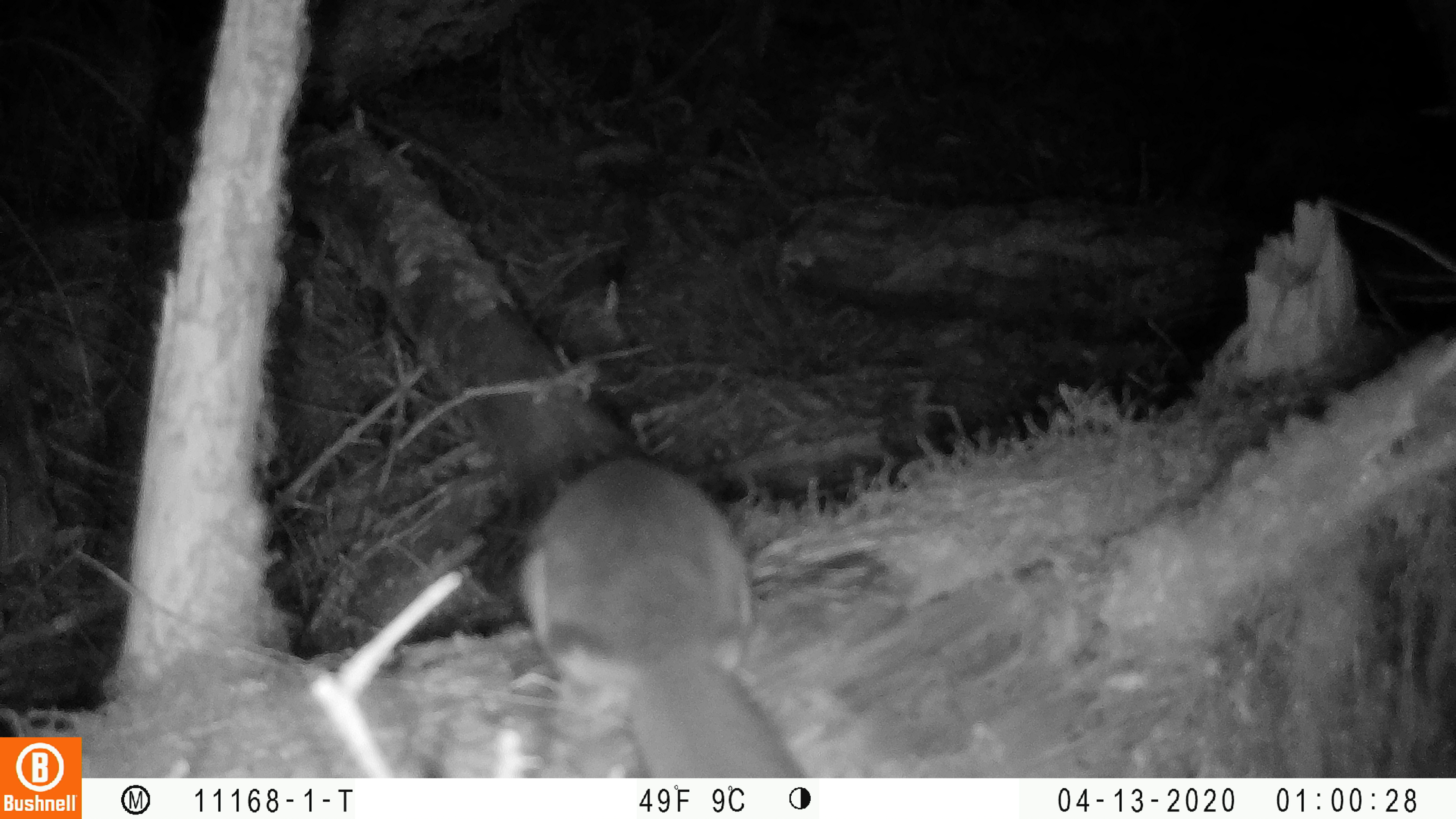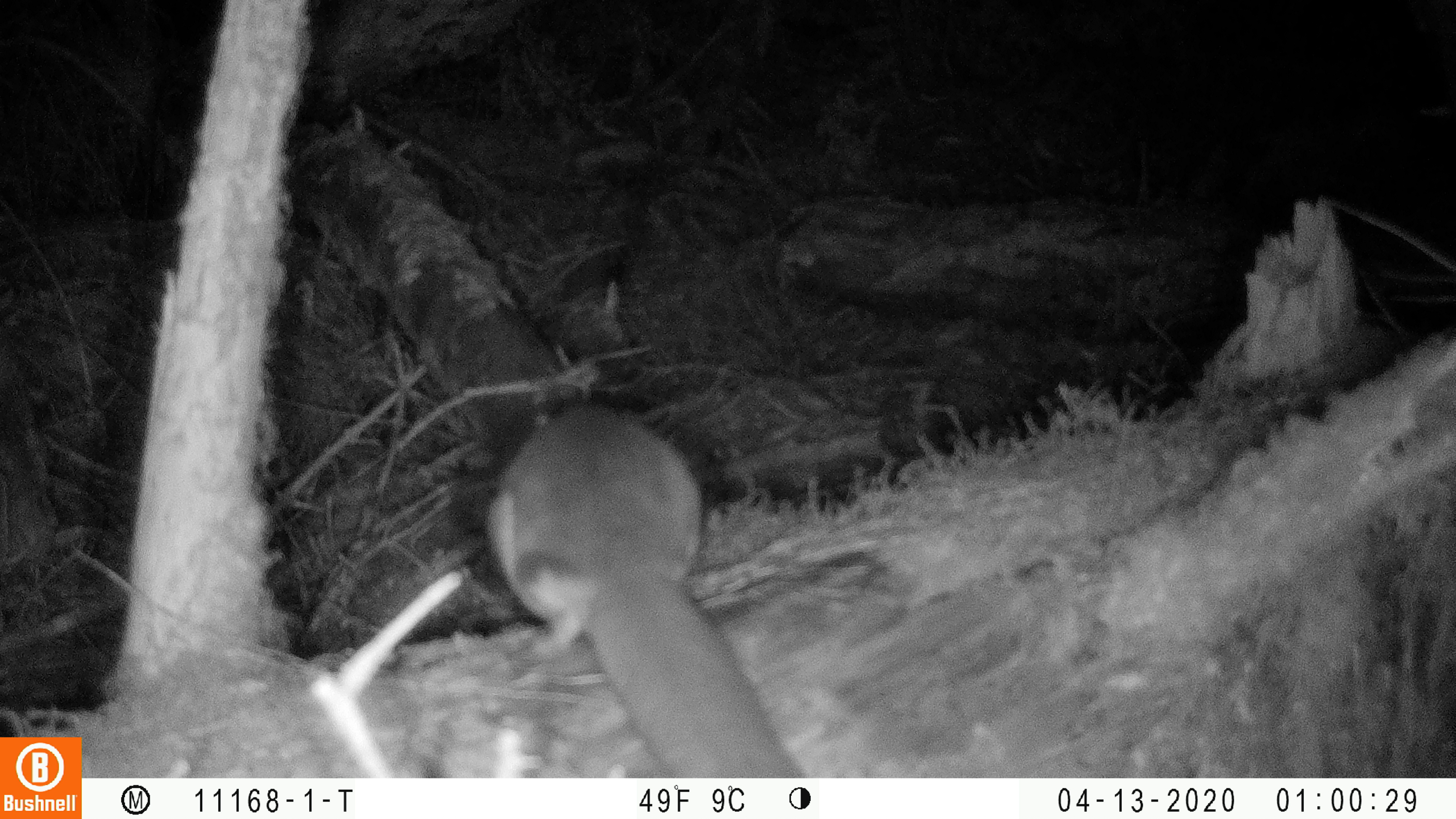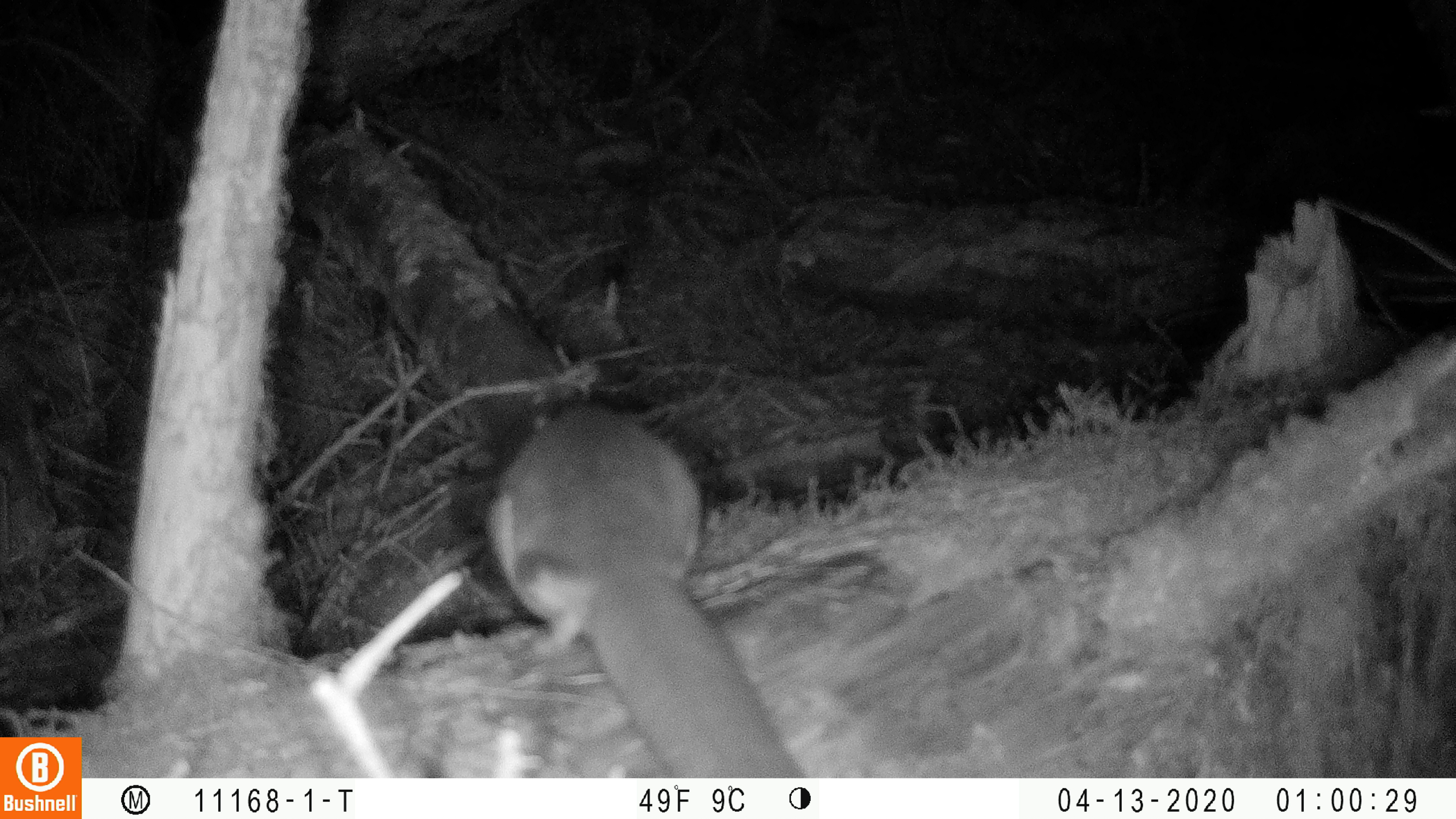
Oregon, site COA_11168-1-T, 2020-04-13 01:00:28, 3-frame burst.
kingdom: Animalia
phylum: Chordata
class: Mammalia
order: Rodentia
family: Sciuridae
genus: Glaucomys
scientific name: Glaucomys oregonensis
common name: humboldt's flying squirrel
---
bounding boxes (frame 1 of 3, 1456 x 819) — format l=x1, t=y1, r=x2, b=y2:
humboldt's flying squirrel: l=503, t=444, r=814, b=774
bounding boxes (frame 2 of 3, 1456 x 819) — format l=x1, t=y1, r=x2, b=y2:
humboldt's flying squirrel: l=465, t=378, r=807, b=775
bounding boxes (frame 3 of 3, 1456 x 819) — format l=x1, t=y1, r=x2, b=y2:
humboldt's flying squirrel: l=467, t=394, r=813, b=775